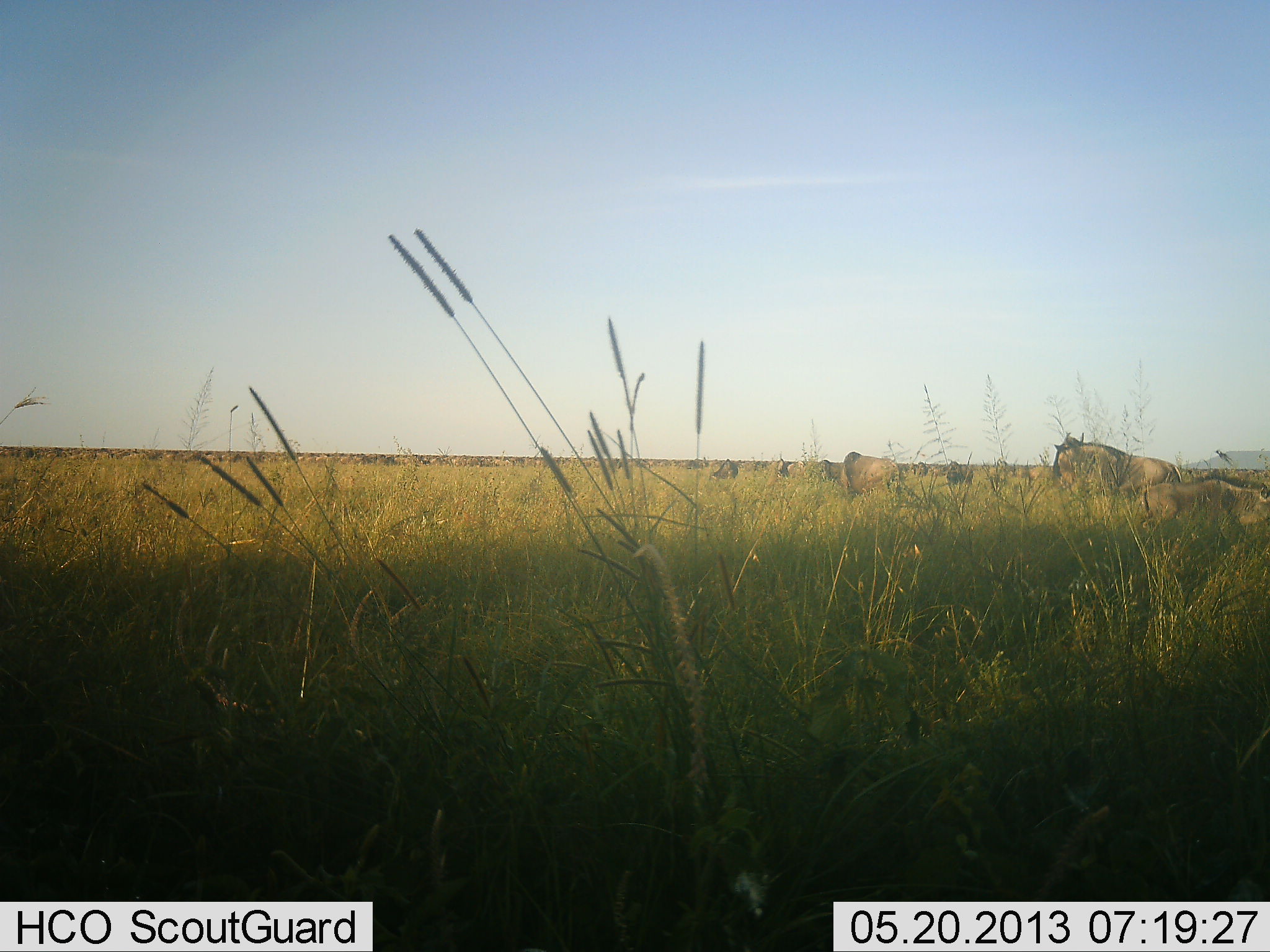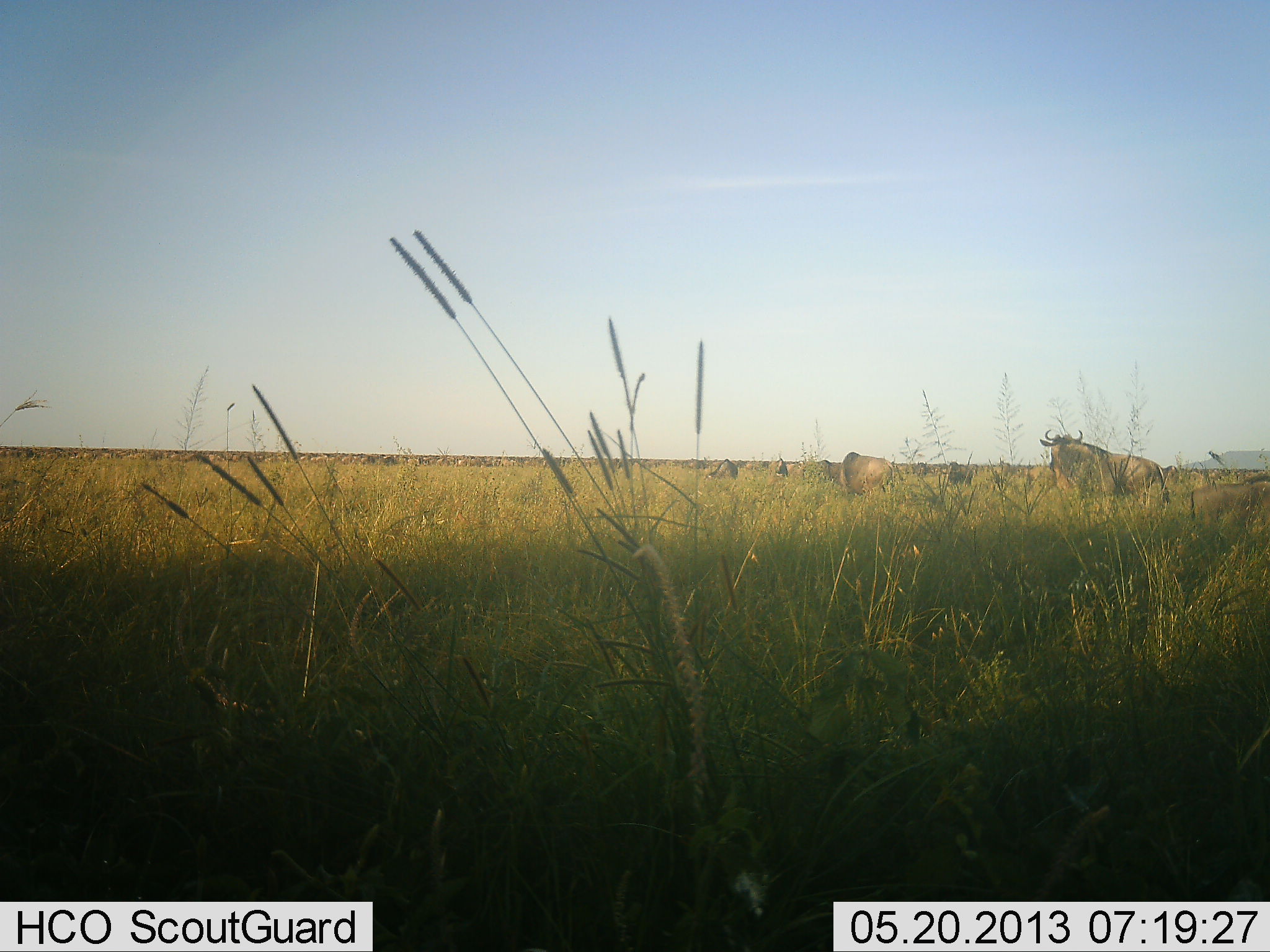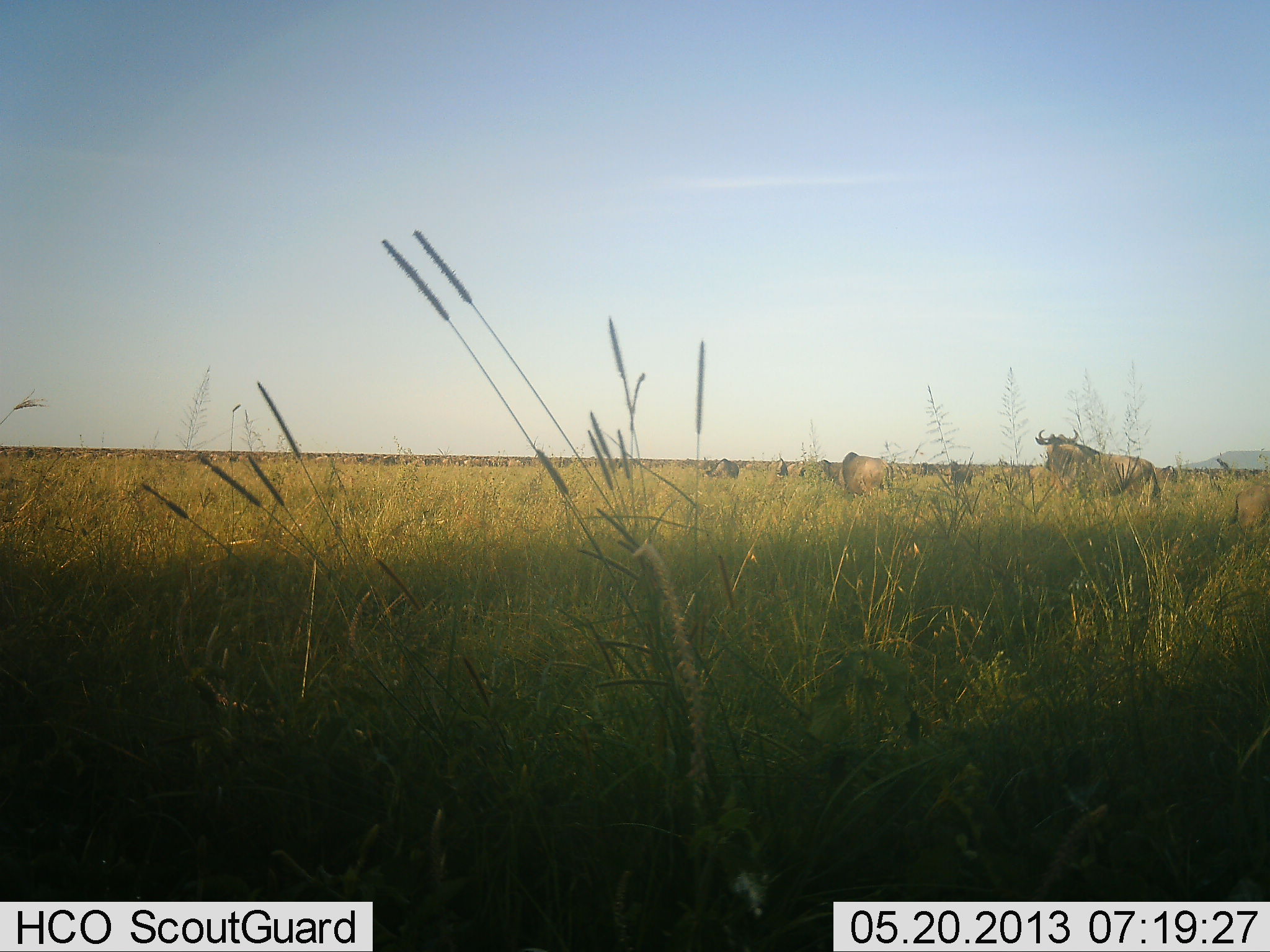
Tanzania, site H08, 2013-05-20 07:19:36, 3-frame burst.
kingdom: Animalia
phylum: Chordata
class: Mammalia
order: Artiodactyla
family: Bovidae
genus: Connochaetes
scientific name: Connochaetes taurinus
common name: blue wildebeest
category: wildebeest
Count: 9.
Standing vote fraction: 40%.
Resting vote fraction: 0%.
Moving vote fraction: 80%.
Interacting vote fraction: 0%.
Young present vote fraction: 0%.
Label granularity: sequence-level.